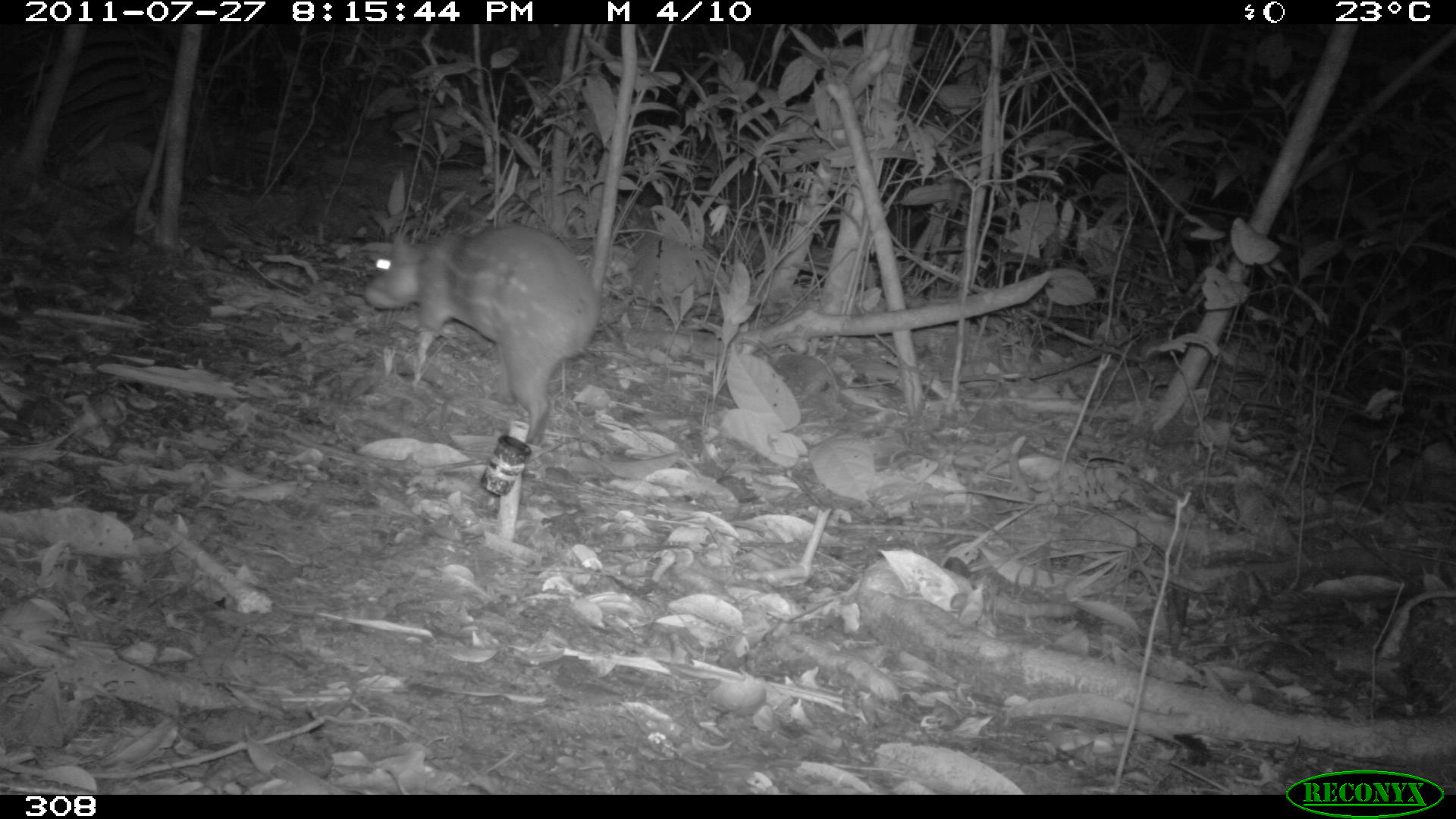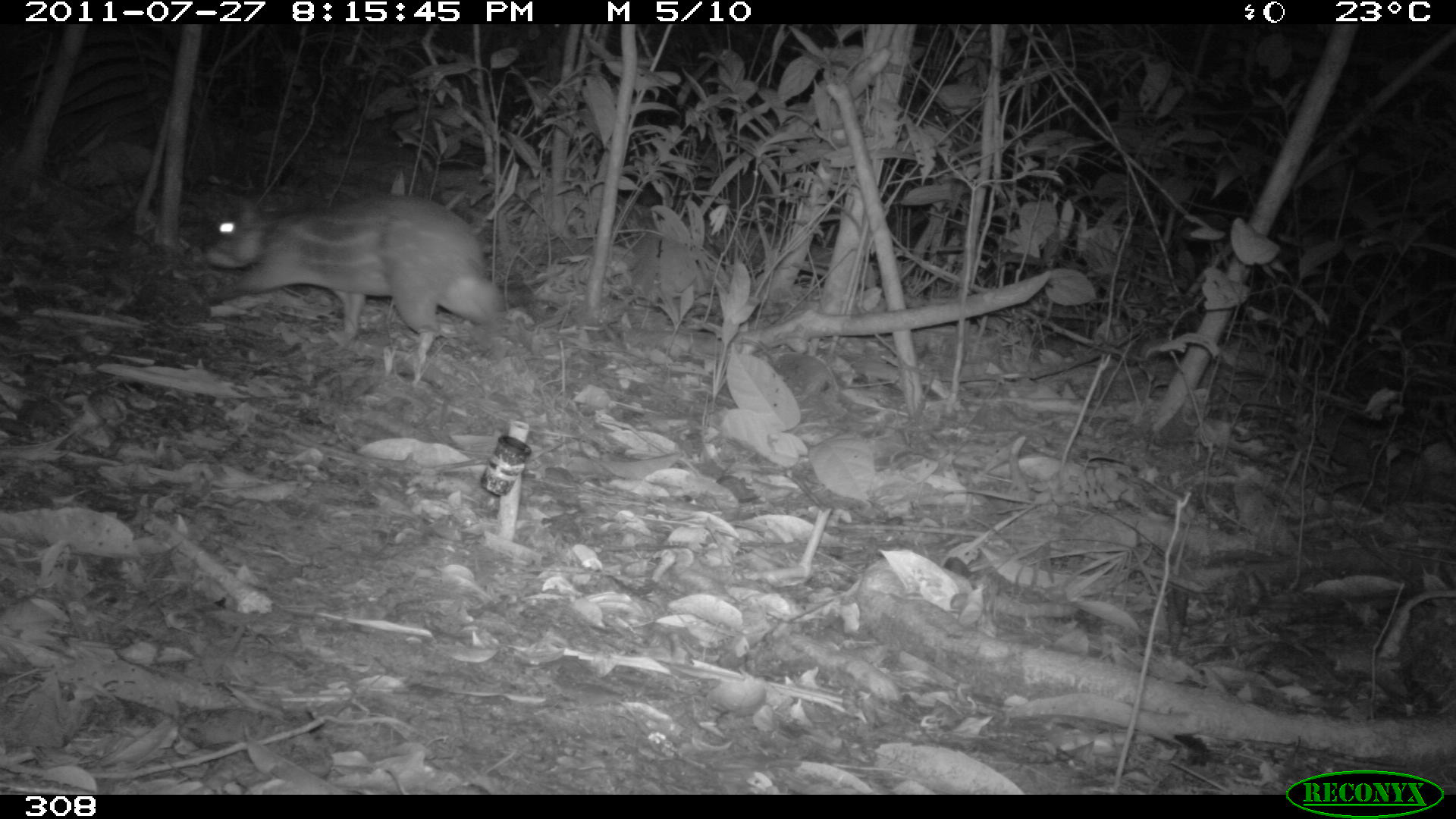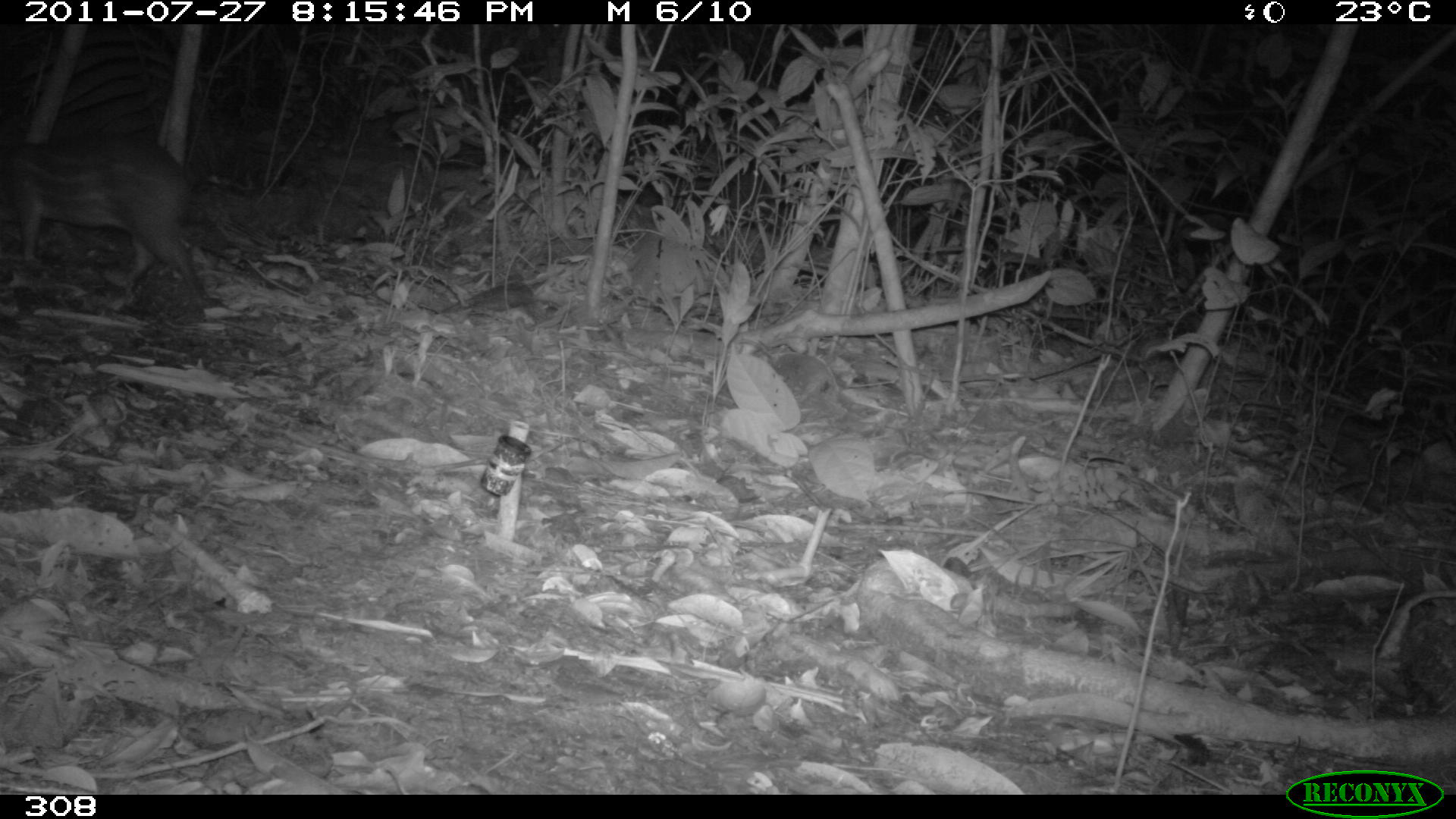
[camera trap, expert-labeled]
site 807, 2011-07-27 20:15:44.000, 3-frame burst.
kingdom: Animalia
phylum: Chordata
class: Mammalia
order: Rodentia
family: Cuniculidae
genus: Cuniculus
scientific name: Cuniculus paca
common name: spotted paca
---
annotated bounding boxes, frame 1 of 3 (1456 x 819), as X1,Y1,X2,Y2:
cuniculus paca: 362,220,601,440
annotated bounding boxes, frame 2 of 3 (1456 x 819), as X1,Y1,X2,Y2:
cuniculus paca: 198,190,501,360